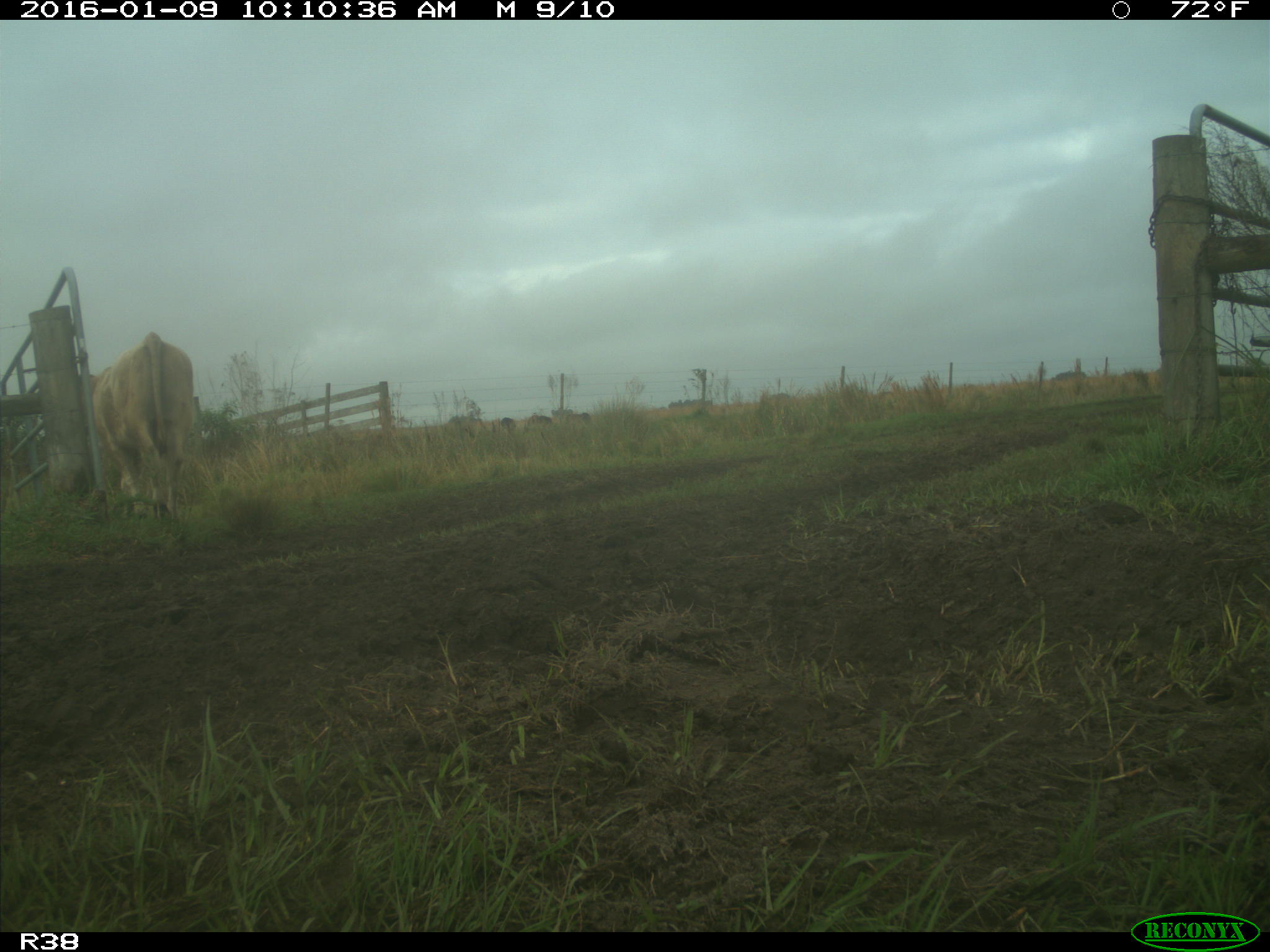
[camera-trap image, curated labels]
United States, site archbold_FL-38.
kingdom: Animalia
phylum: Chordata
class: Mammalia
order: Artiodactyla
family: Bovidae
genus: Bos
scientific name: Bos taurus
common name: domestic cow